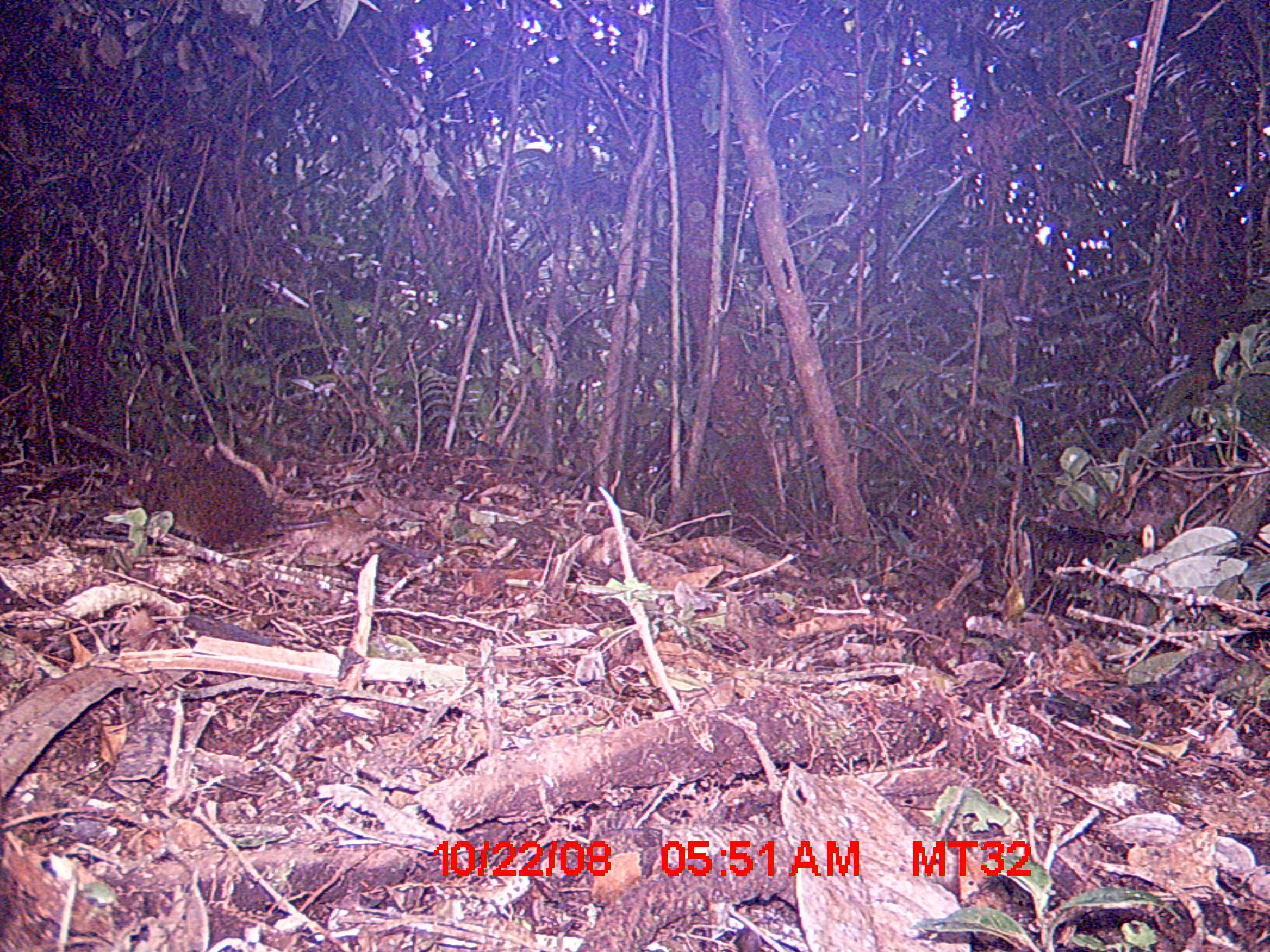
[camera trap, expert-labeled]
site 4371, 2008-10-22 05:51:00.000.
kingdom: Animalia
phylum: Chordata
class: Mammalia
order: Rodentia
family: Nesomyidae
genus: Nesomys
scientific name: Nesomys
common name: nesomys rodents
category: nesomys sp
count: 1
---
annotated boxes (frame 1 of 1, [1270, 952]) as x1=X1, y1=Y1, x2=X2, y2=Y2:
nesomys sp: x1=163, y1=443, x2=330, y2=530; x1=120, y1=467, x2=277, y2=553